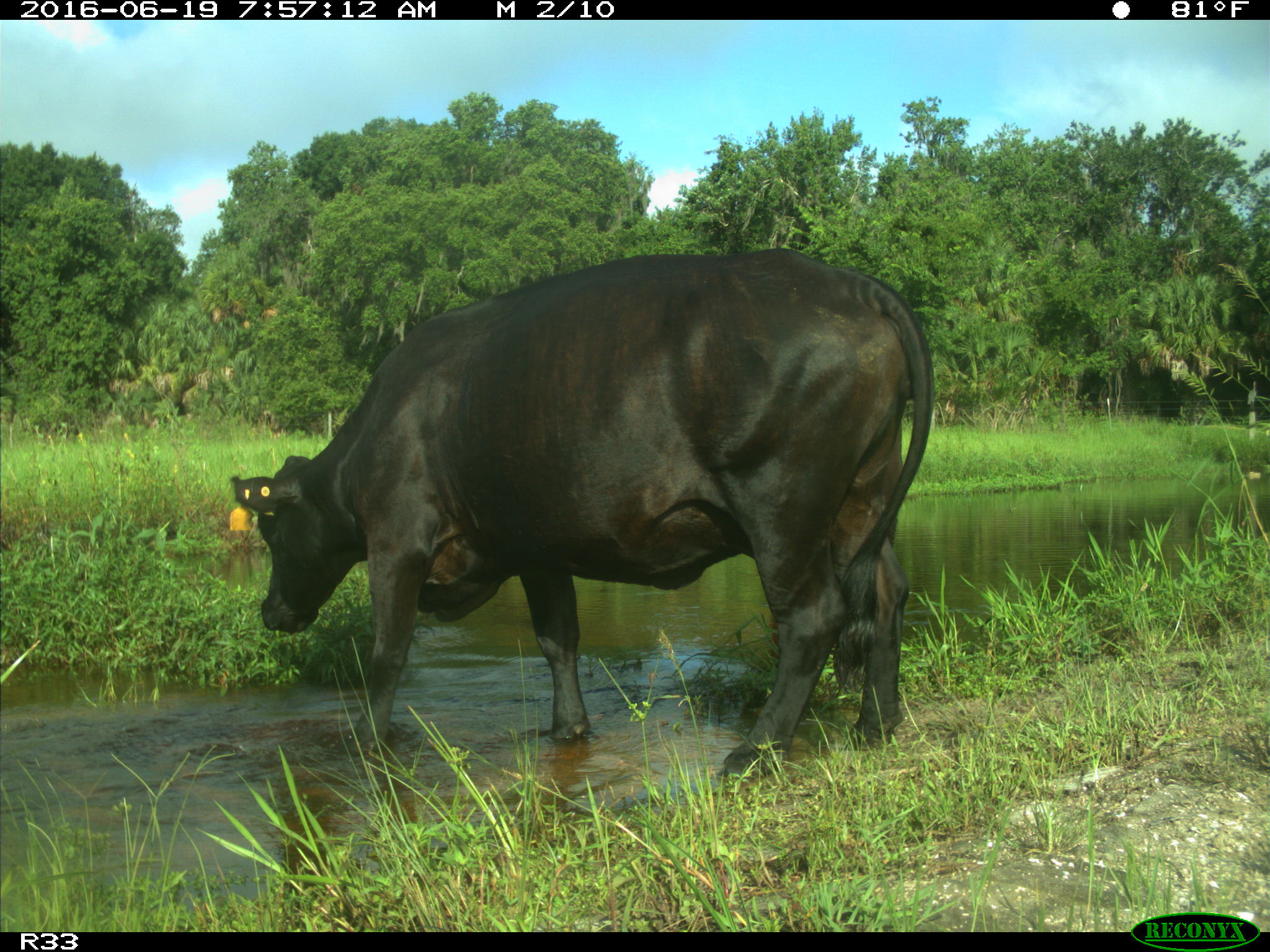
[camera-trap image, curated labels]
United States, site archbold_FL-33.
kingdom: Animalia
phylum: Chordata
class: Mammalia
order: Artiodactyla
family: Bovidae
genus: Bos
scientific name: Bos taurus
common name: domestic cow